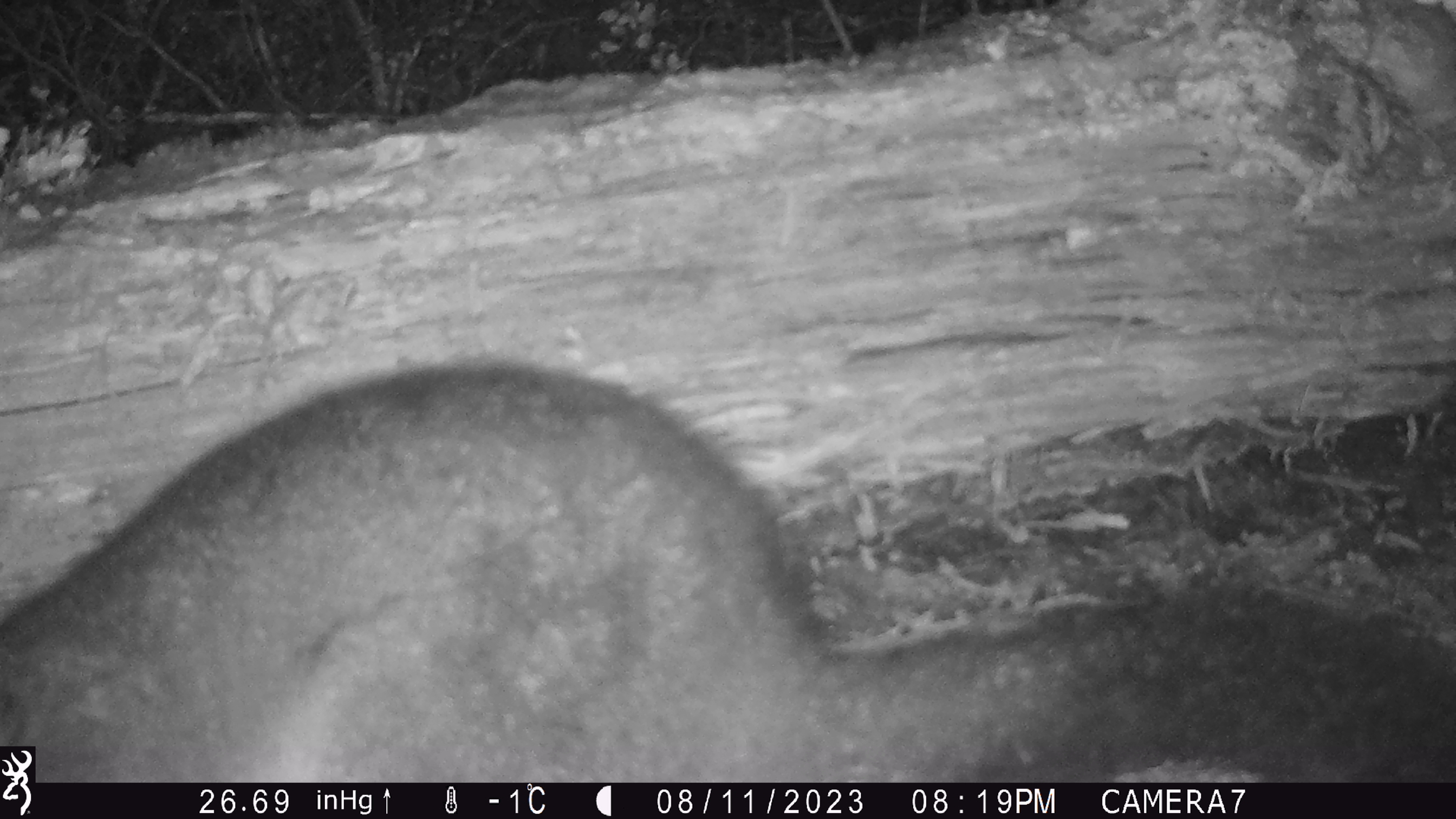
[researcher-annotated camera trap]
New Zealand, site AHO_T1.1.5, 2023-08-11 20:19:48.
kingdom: Animalia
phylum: Chordata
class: Mammalia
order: Carnivora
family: Mustelidae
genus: Mustela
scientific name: Mustela erminea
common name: stoat